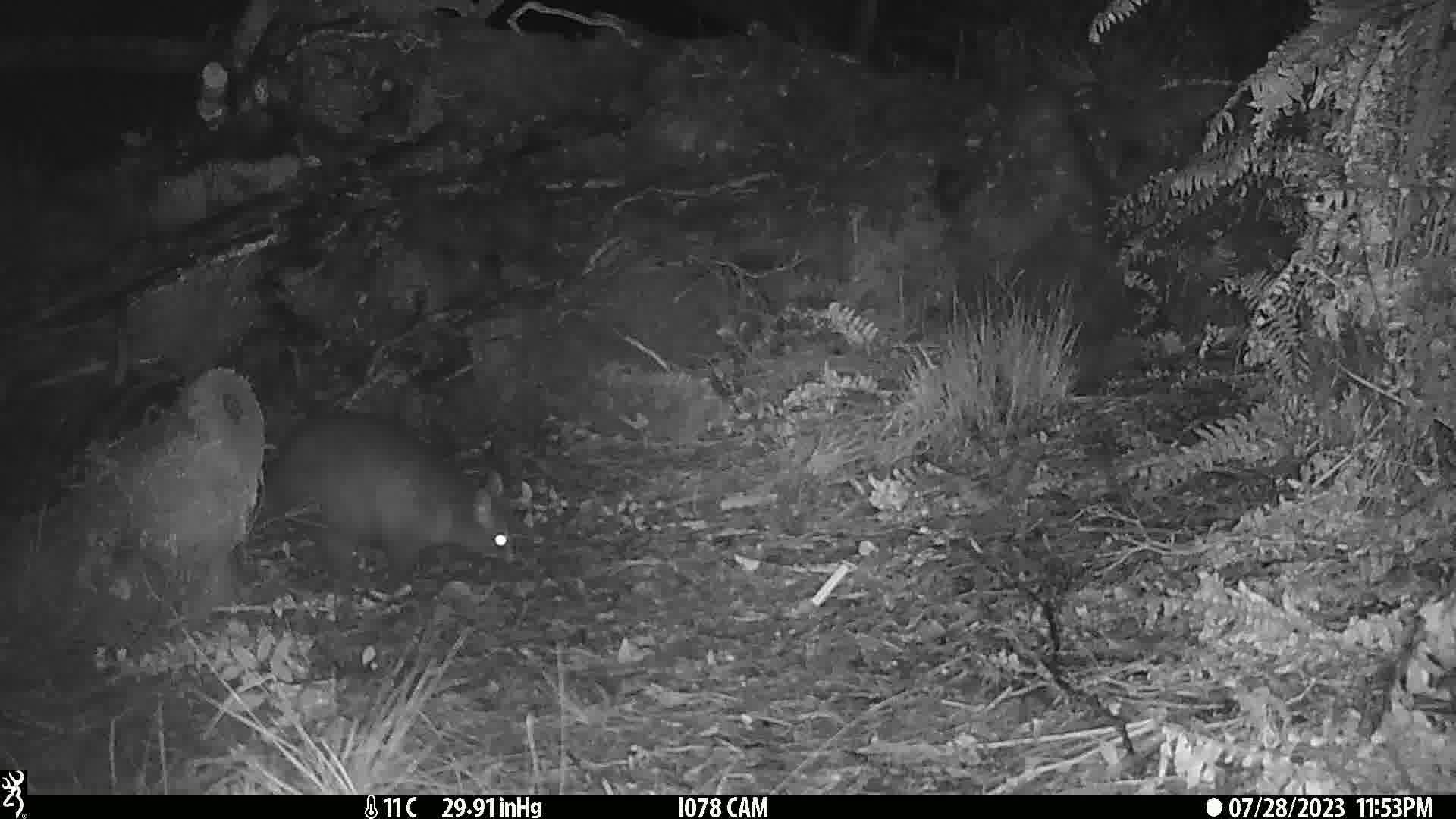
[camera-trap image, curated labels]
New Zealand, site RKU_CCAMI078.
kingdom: Animalia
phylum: Chordata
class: Mammalia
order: Diprotodontia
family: Phalangeridae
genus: Trichosurus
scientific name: Trichosurus vulpecula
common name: common brushtail possum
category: possum